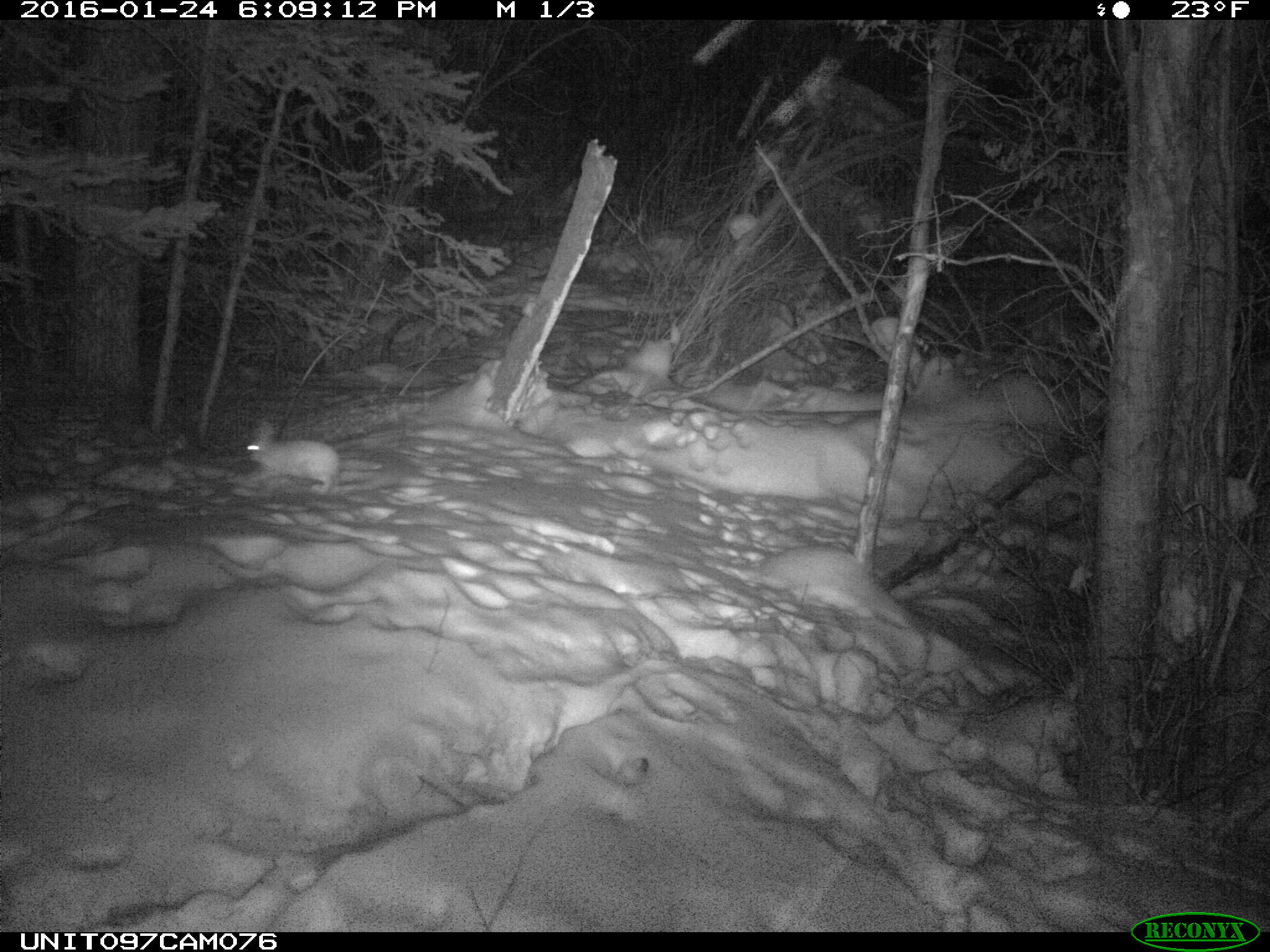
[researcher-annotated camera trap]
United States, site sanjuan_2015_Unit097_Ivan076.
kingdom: Animalia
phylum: Chordata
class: Mammalia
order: Lagomorpha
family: Leporidae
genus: Lepus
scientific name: Lepus americanus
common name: snowshoe hare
Lepus americanus (snowshoe hare).